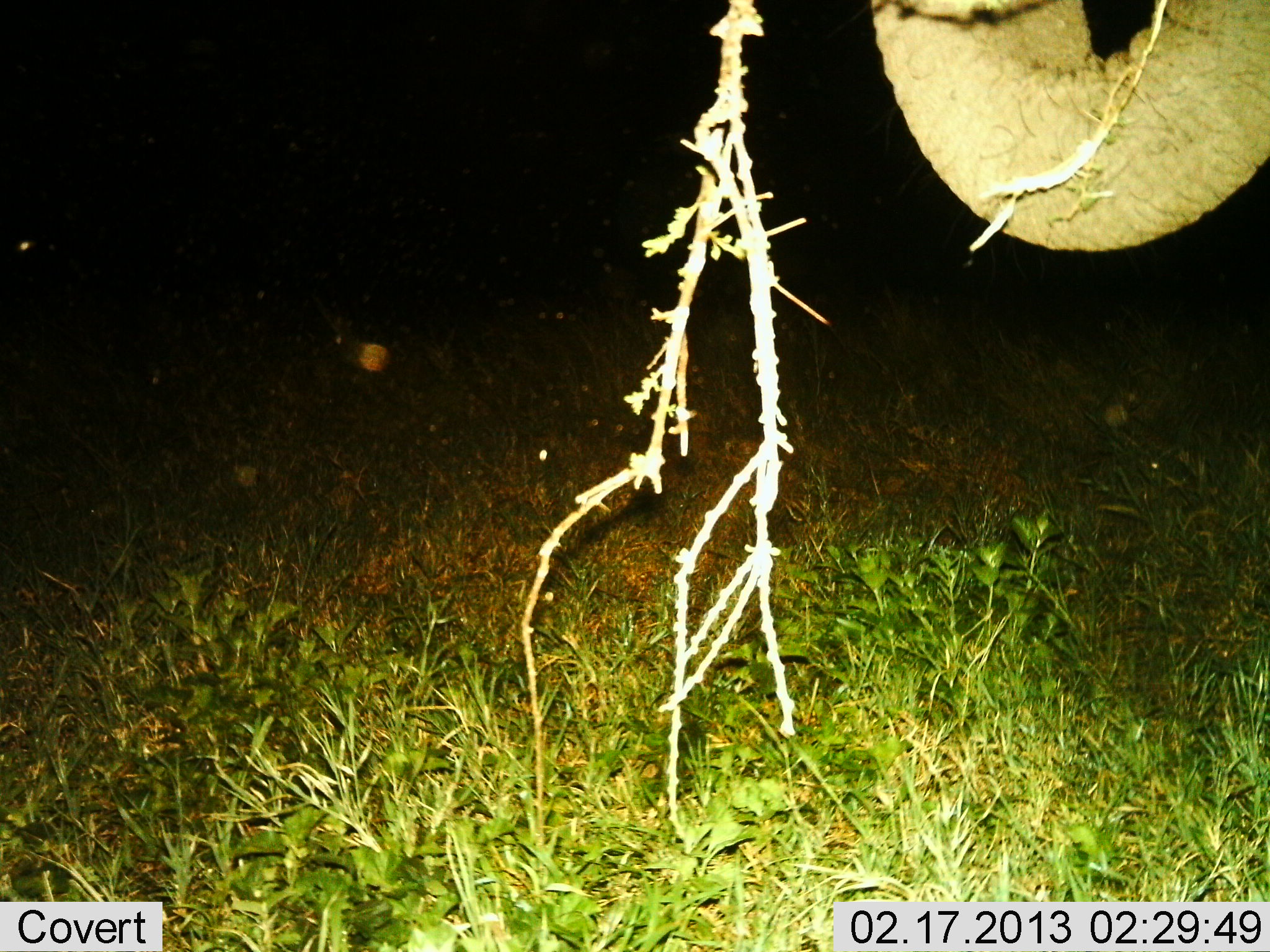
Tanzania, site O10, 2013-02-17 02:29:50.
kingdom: Animalia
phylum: Chordata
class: Mammalia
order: Proboscidea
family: Elephantidae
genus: Loxodonta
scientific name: Loxodonta africana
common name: african bush elephant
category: elephant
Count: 1.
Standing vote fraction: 33%.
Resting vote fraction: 0%.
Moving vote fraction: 7%.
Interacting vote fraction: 0%.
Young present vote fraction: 0%.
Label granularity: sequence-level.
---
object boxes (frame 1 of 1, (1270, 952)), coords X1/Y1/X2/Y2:
animal: 869/0/1270/255